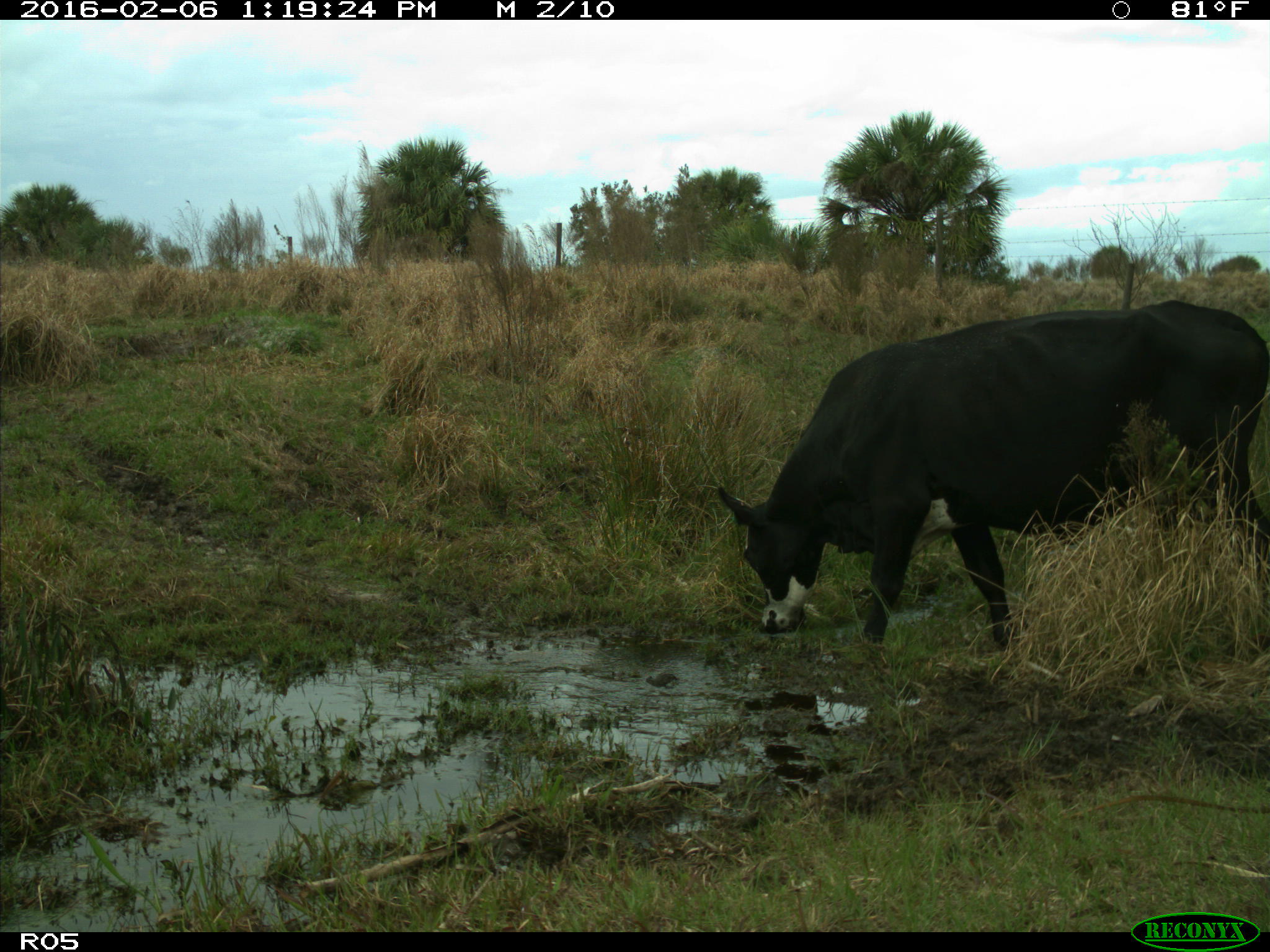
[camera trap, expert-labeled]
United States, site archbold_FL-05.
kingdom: Animalia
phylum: Chordata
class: Mammalia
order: Artiodactyla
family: Bovidae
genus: Bos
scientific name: Bos taurus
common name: domestic cow